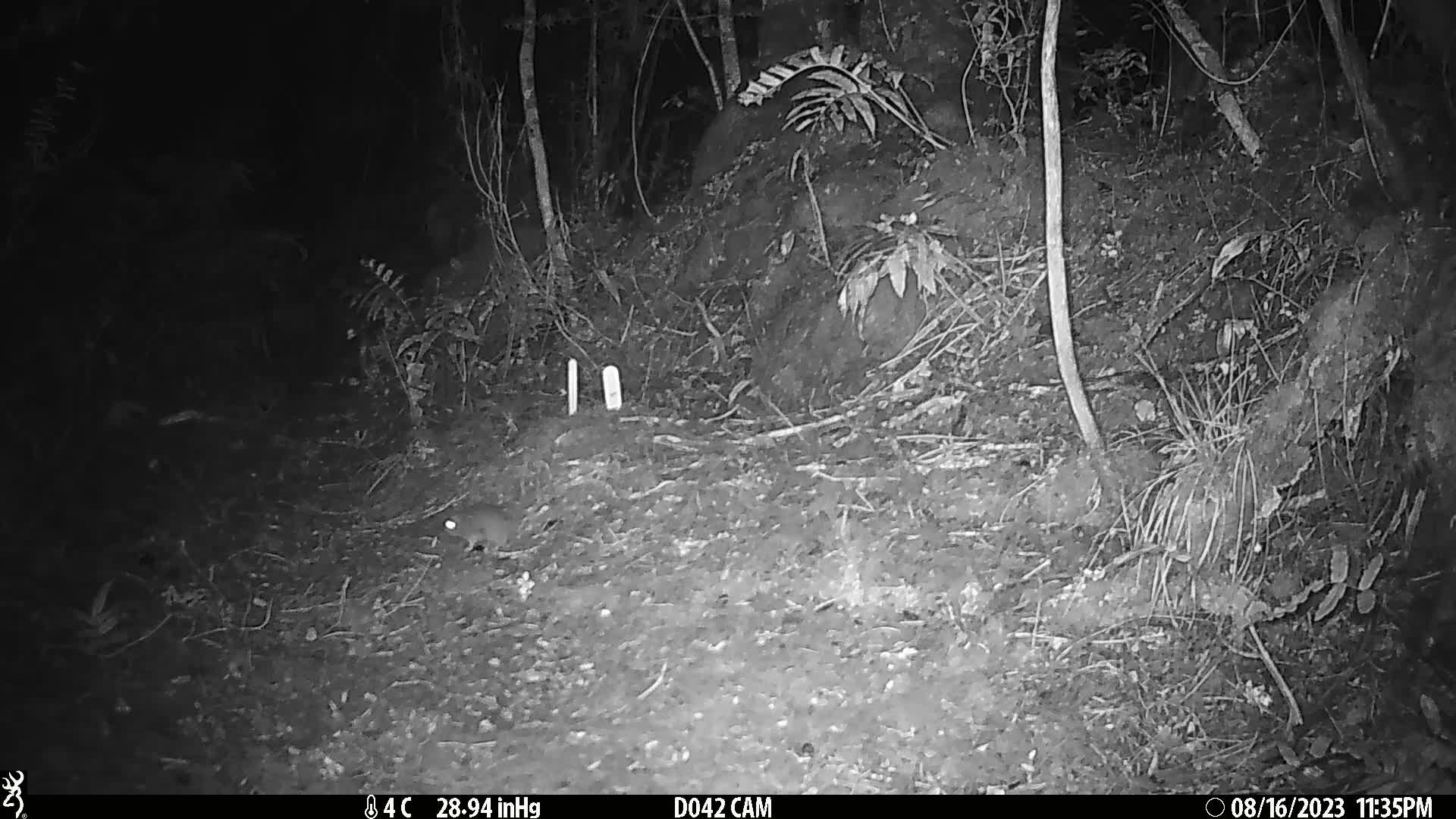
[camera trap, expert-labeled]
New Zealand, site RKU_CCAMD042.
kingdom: Animalia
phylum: Chordata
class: Mammalia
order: Rodentia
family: Muridae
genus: Rattus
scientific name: Rattus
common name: rat